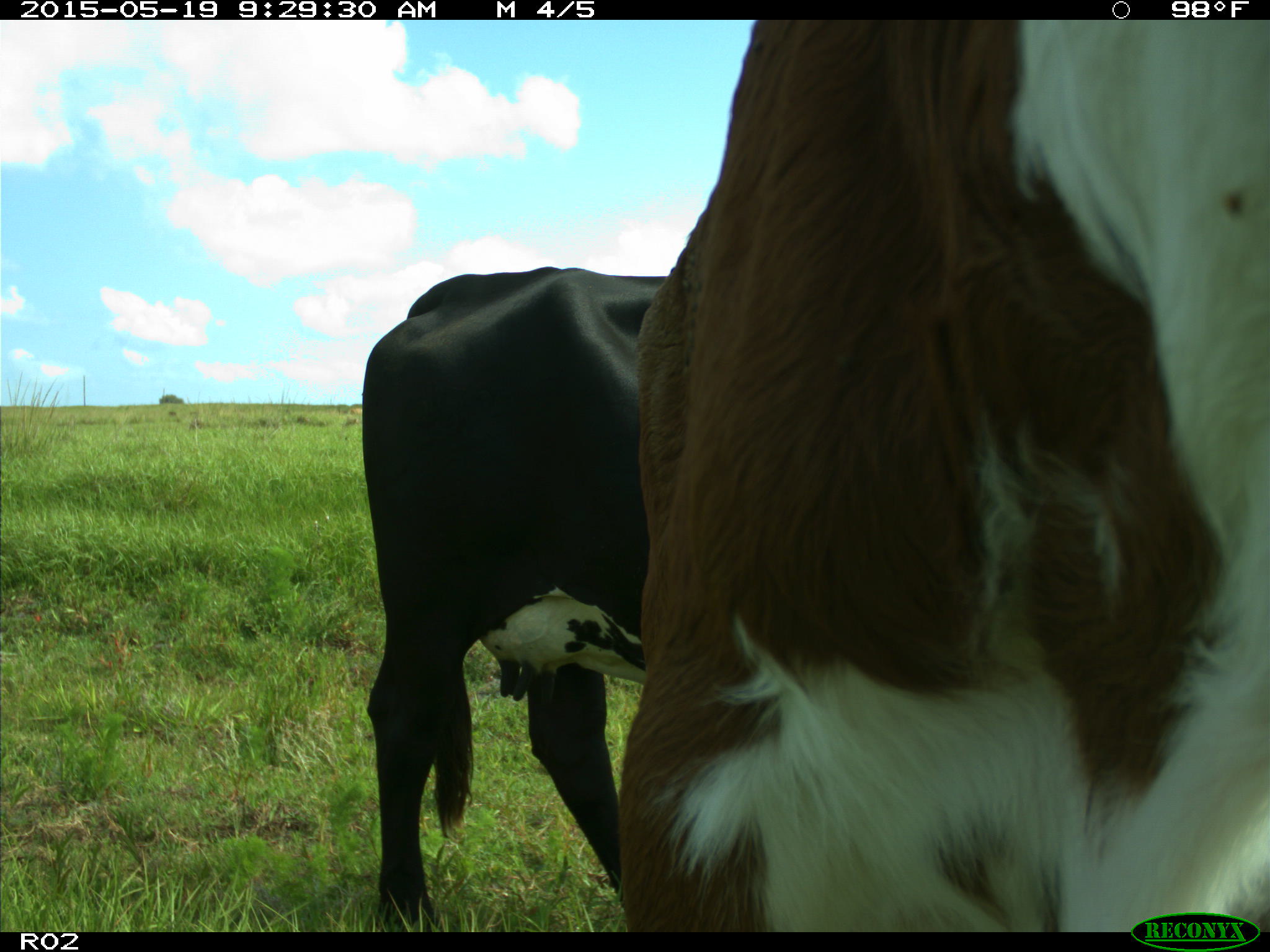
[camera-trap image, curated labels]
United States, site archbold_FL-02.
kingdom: Animalia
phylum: Chordata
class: Mammalia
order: Artiodactyla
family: Bovidae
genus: Bos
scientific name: Bos taurus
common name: domestic cow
Bos taurus (domestic cow).